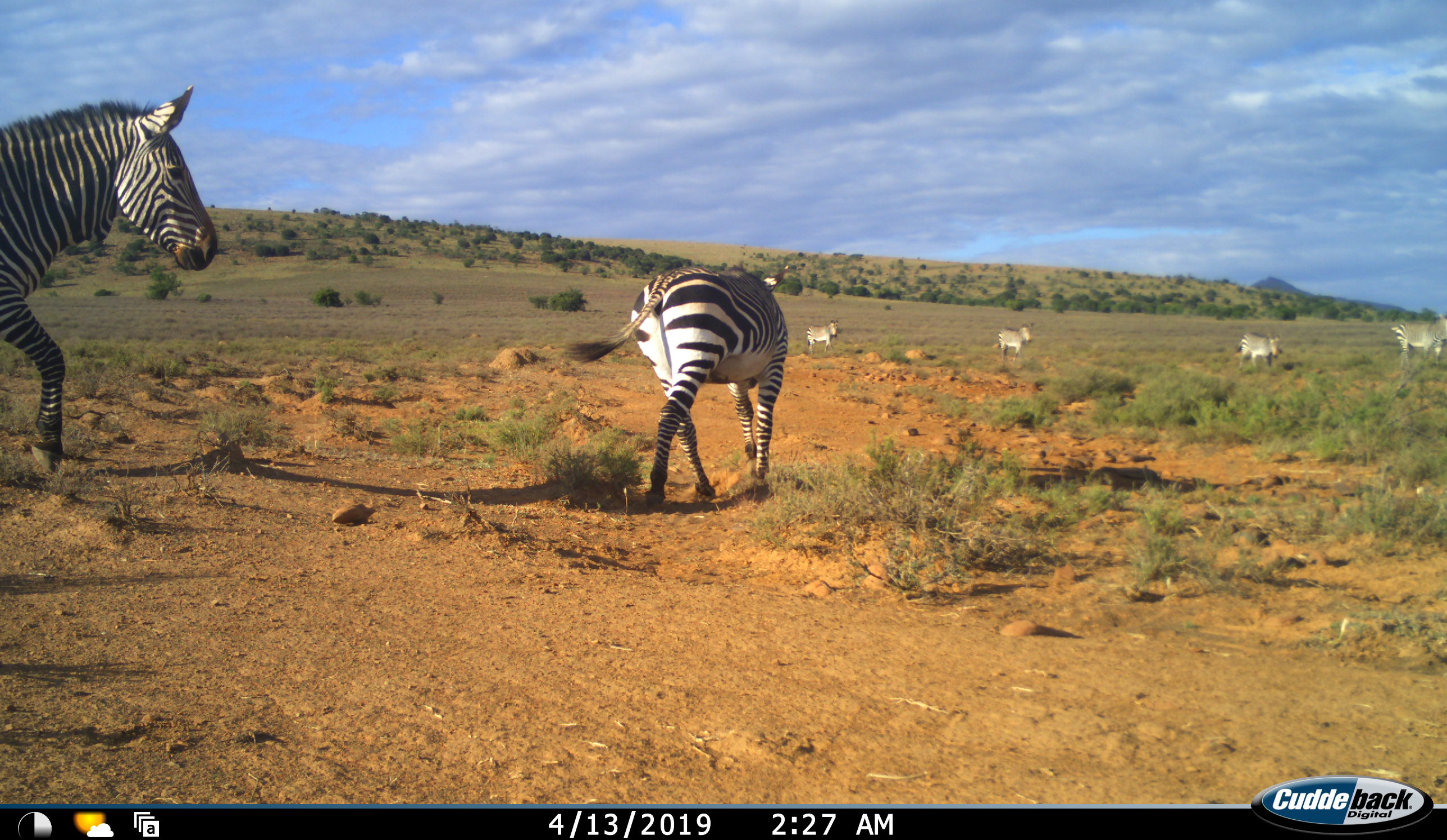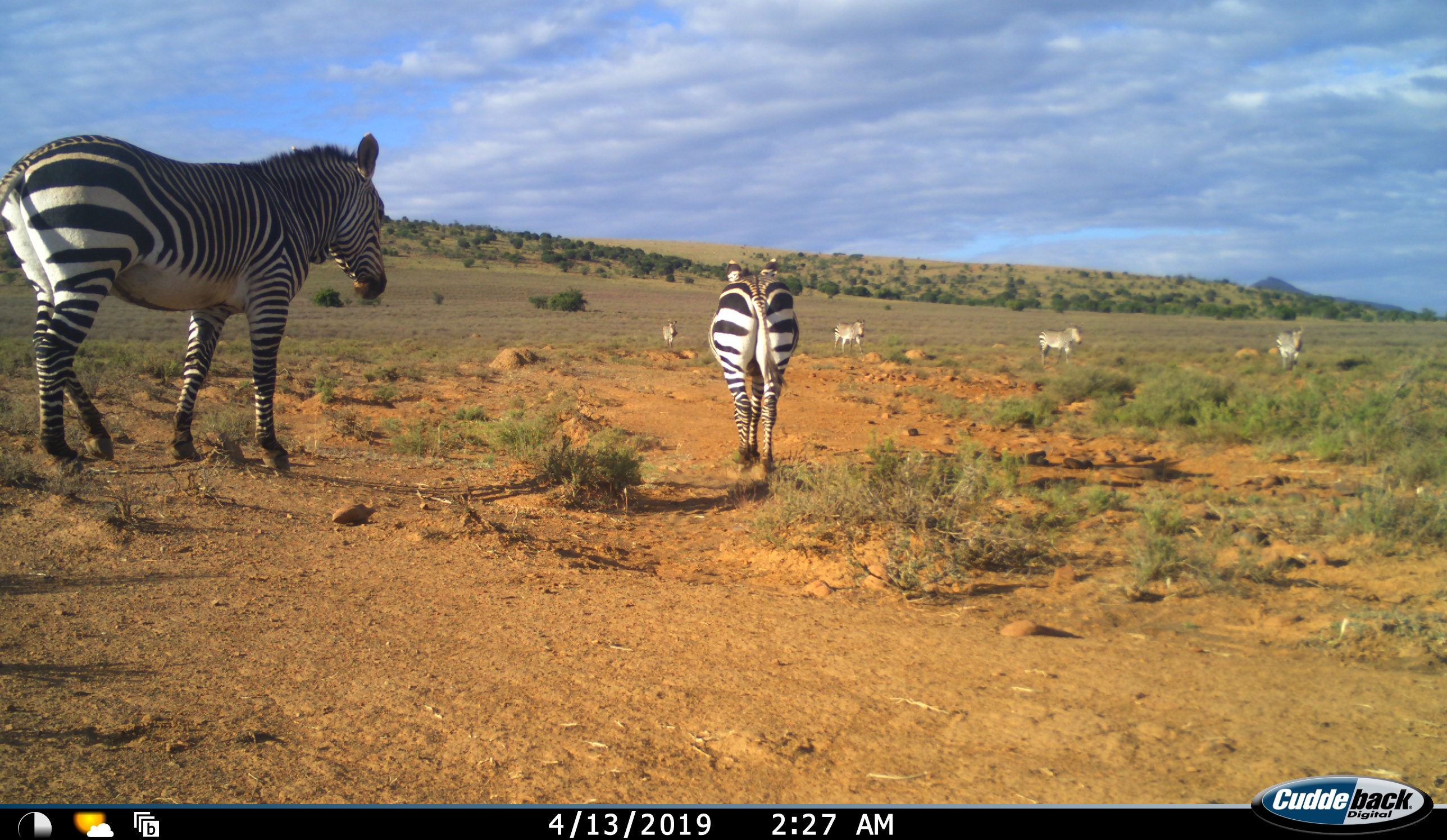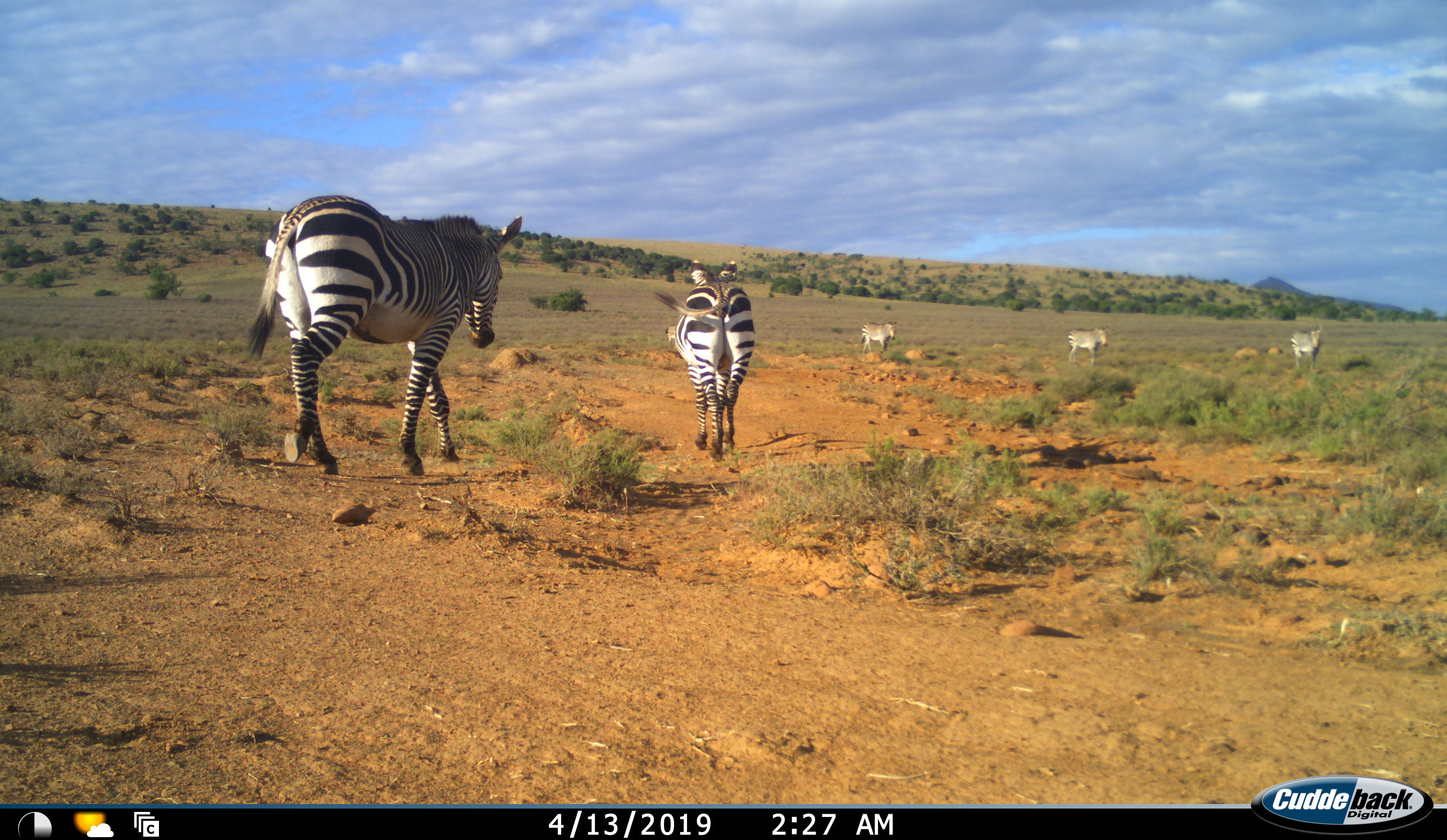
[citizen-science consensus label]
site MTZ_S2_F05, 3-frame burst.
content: unidentified animal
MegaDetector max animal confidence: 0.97